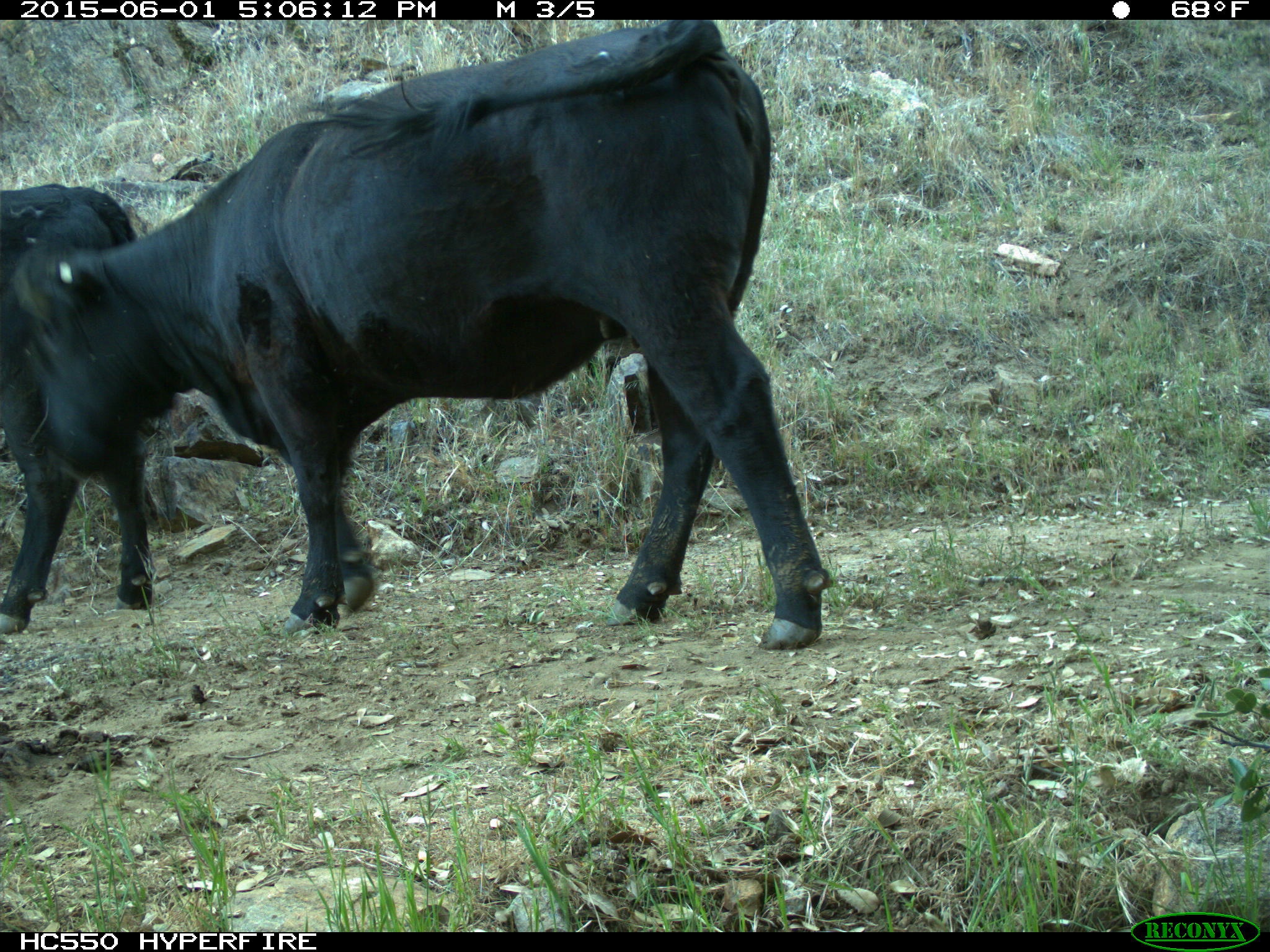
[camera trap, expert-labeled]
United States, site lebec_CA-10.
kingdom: Animalia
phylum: Chordata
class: Mammalia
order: Artiodactyla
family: Bovidae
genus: Bos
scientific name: Bos taurus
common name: domestic cow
Bos taurus (domestic cow).